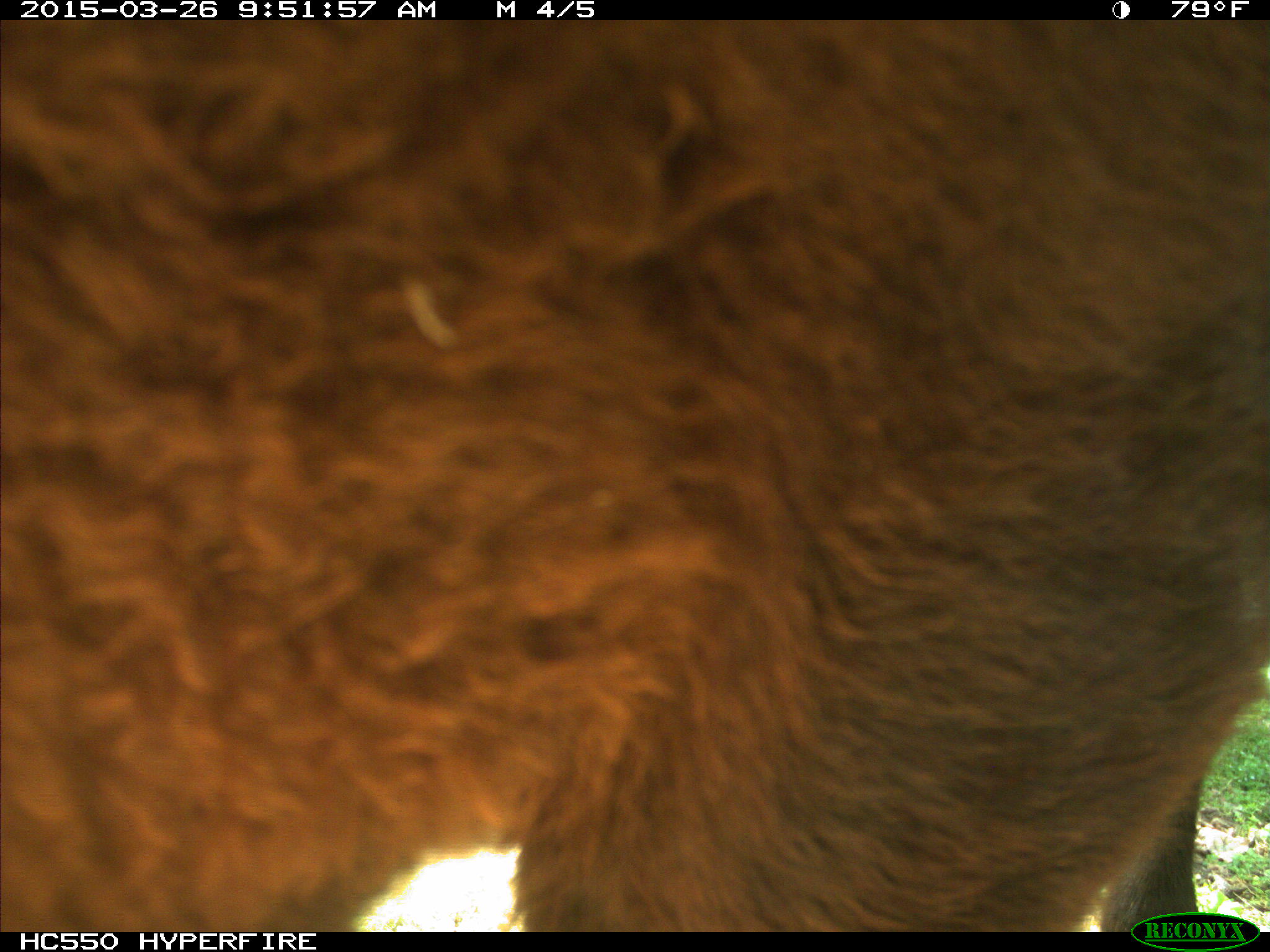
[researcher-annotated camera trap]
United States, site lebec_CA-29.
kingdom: Animalia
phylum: Chordata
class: Mammalia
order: Artiodactyla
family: Bovidae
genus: Bos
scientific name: Bos taurus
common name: domestic cow